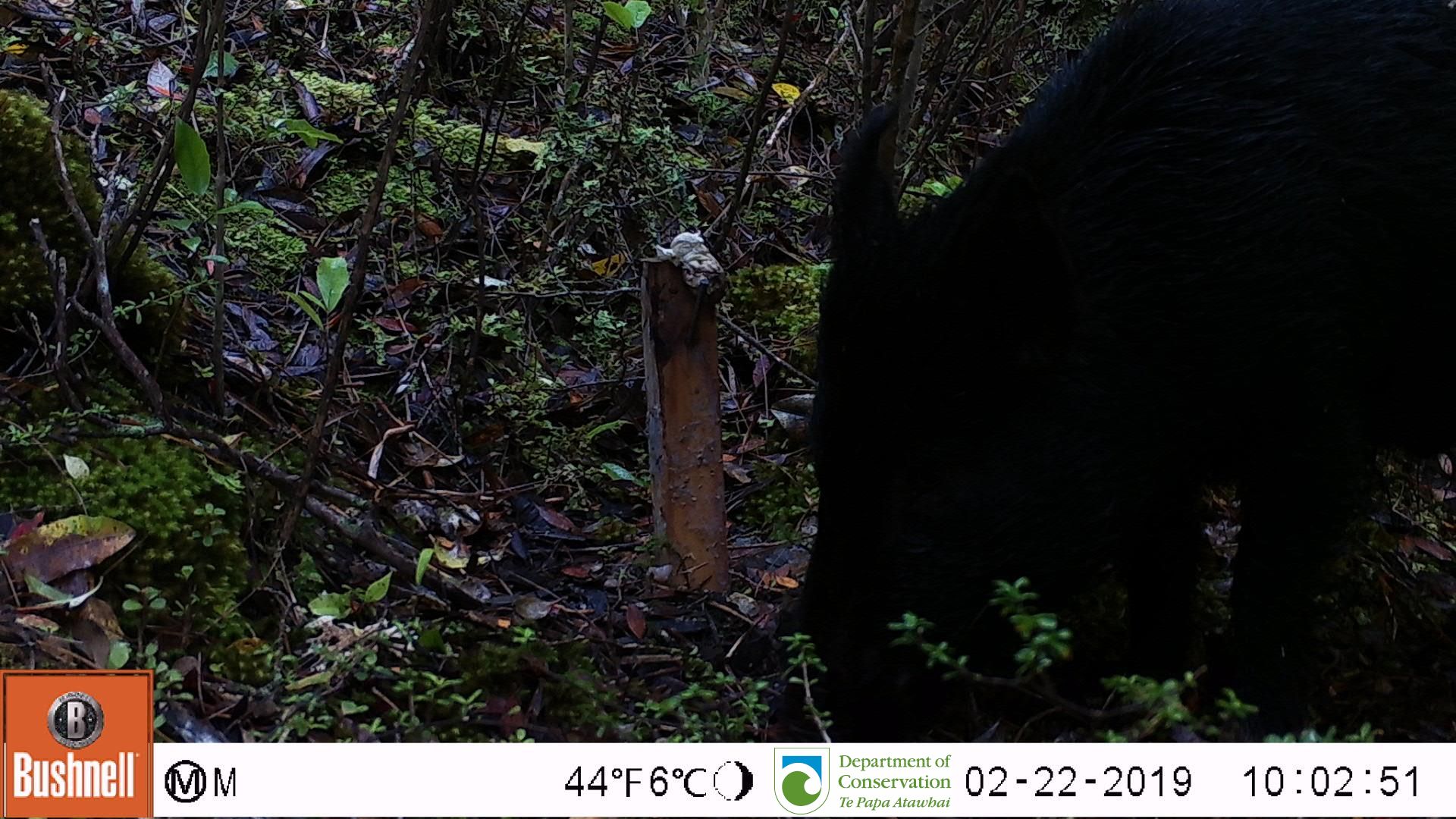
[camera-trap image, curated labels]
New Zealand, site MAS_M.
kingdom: Animalia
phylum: Chordata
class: Mammalia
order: Artiodactyla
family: Suidae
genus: Sus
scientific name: Sus scrofa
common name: pig